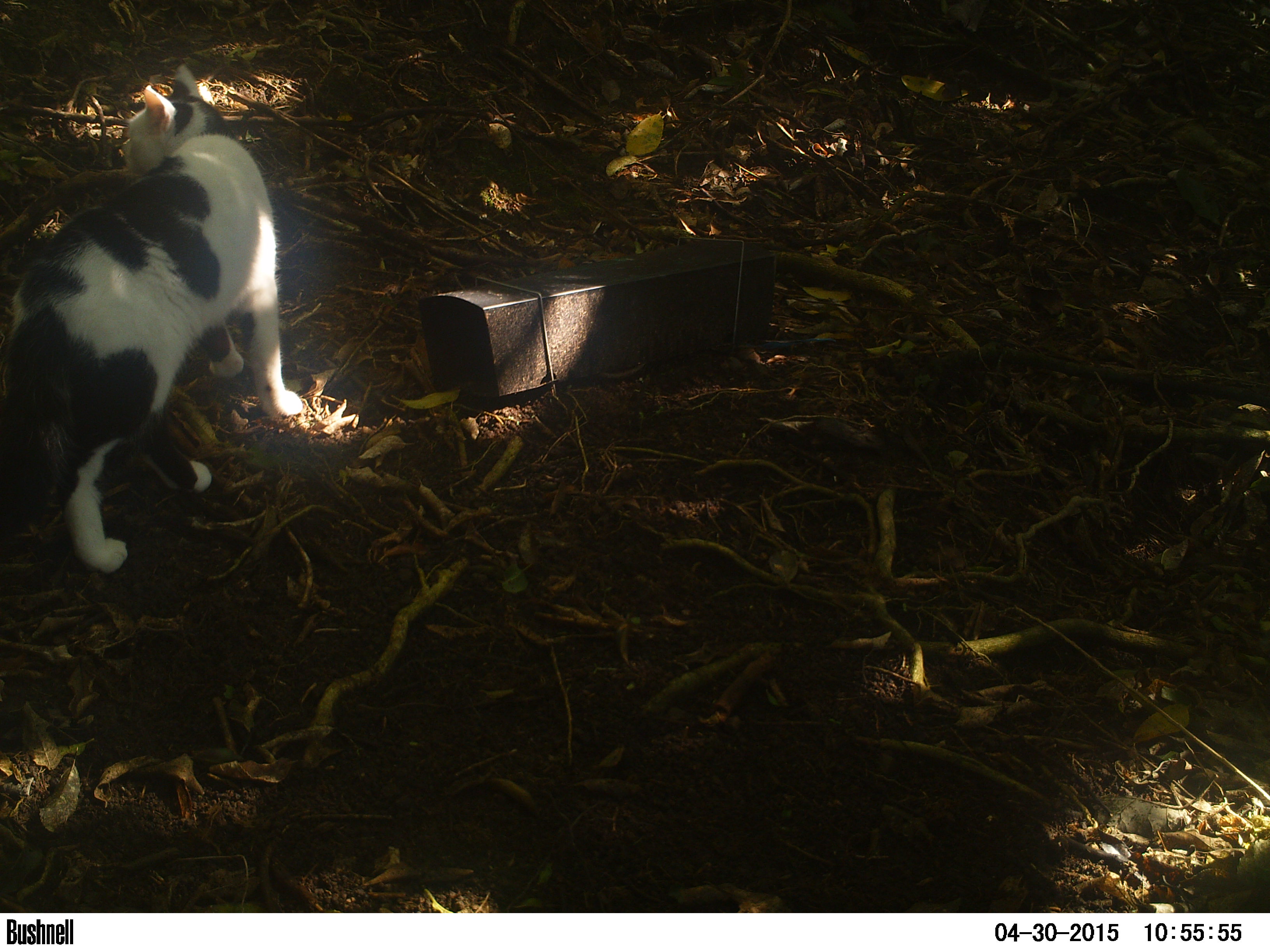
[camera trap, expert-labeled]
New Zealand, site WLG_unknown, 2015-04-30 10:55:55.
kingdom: Animalia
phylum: Chordata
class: Mammalia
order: Carnivora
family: Felidae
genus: Felis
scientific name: Felis catus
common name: domestic cat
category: cat